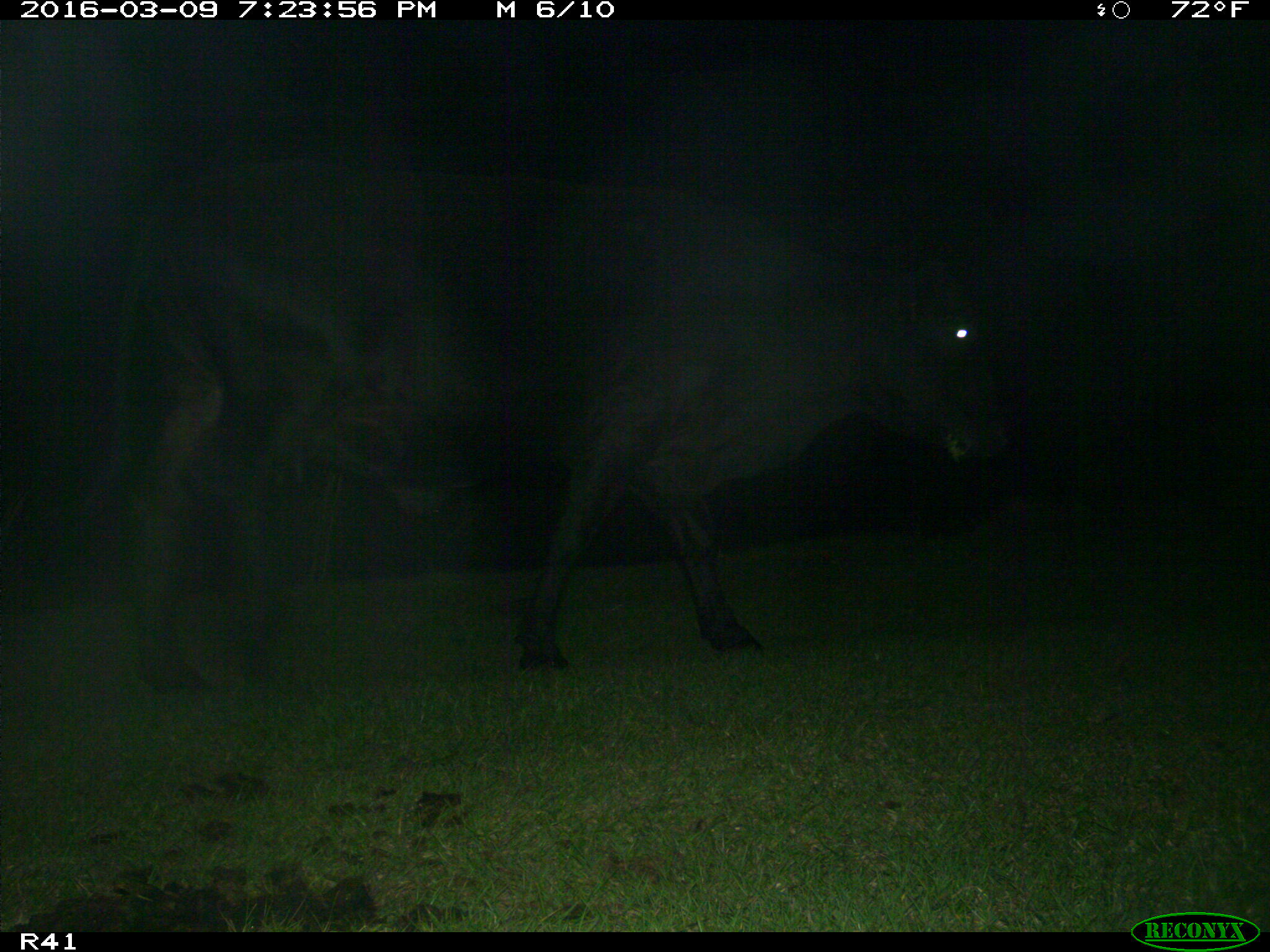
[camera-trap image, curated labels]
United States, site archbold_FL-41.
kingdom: Animalia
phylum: Chordata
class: Mammalia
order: Artiodactyla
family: Bovidae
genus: Bos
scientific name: Bos taurus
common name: domestic cow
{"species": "Bos taurus (domestic cow)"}